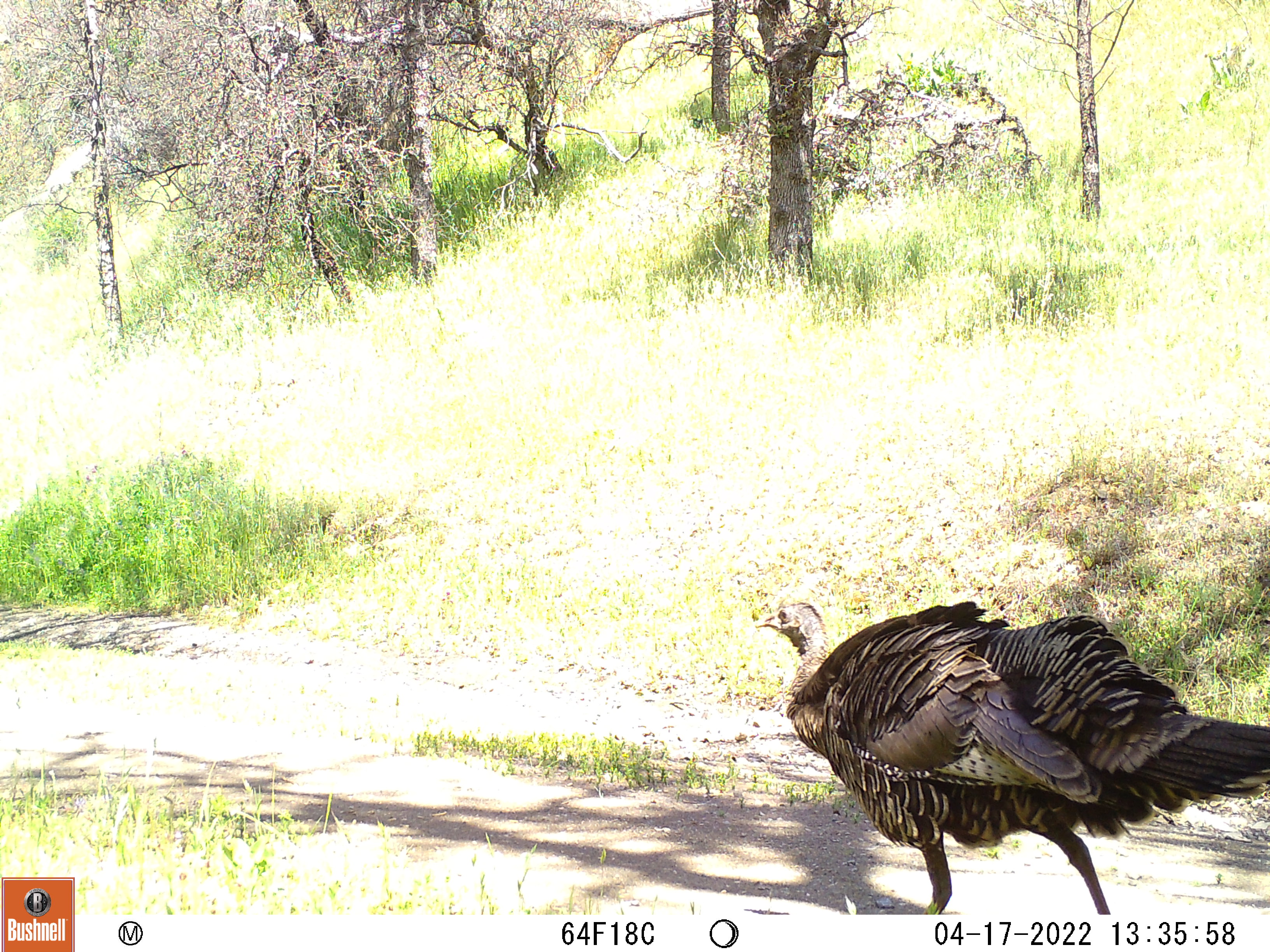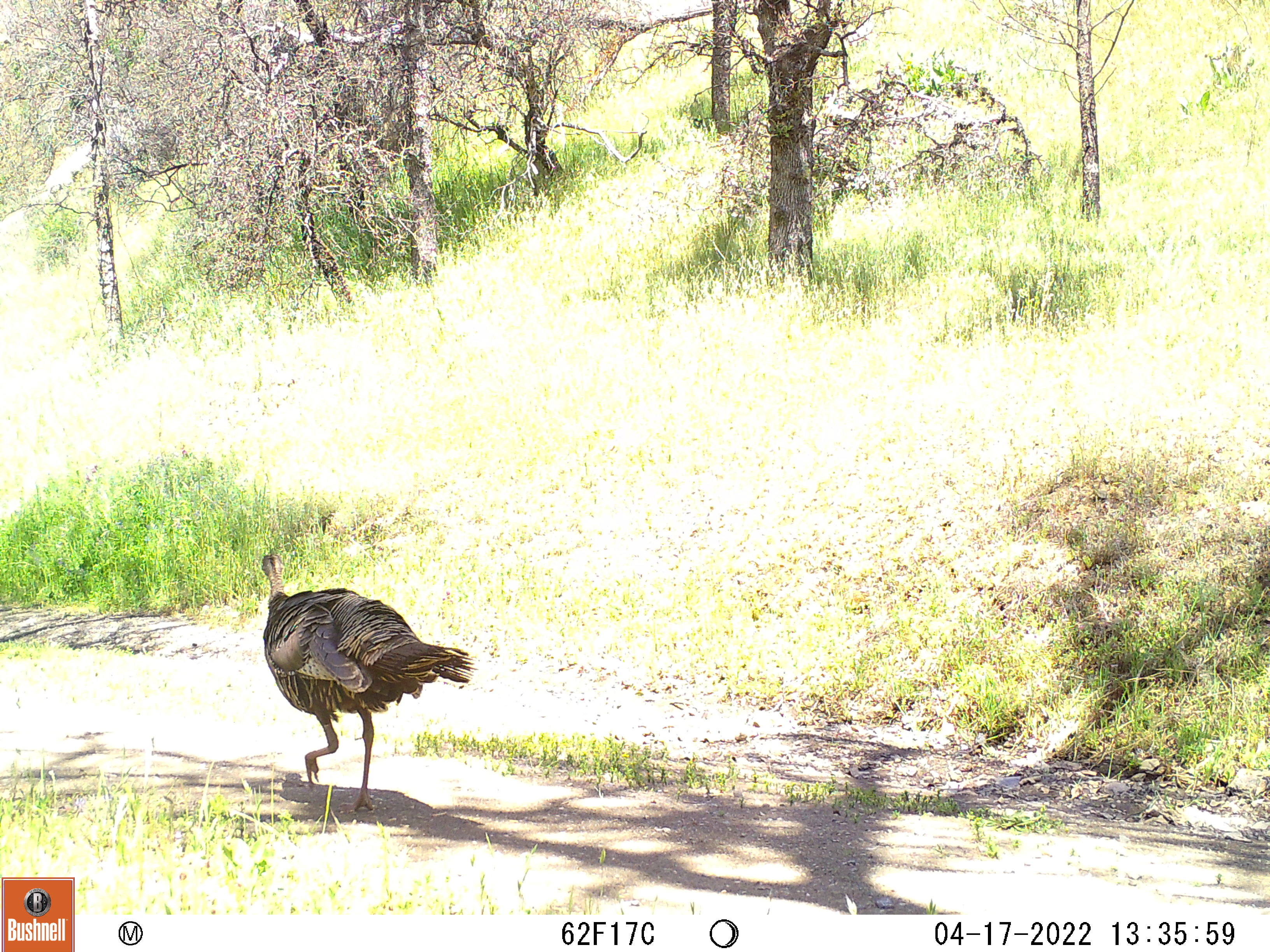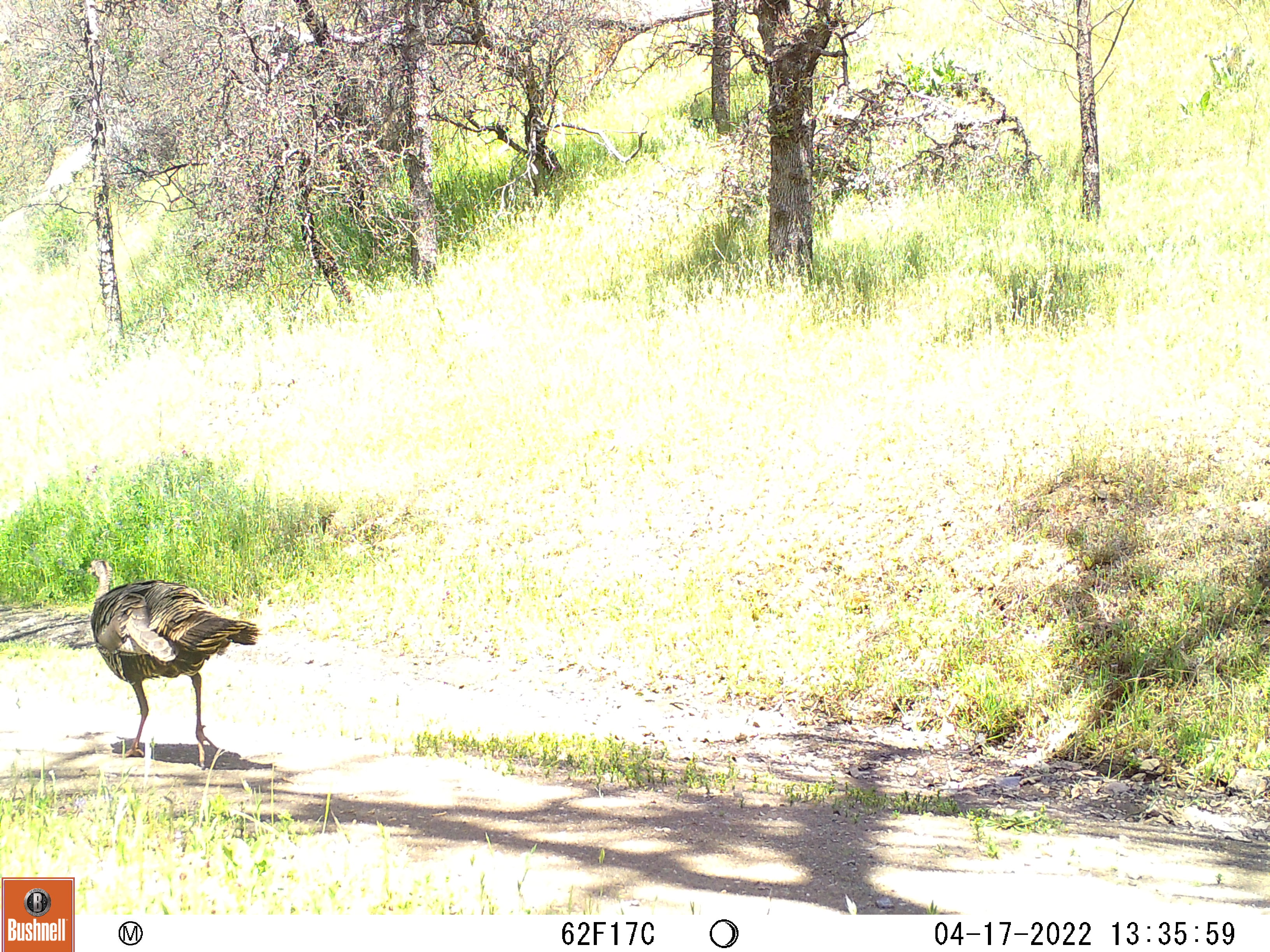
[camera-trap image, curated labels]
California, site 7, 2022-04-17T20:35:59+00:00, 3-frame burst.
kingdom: Animalia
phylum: Chordata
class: Aves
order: Galliformes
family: Phasianidae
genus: Meleagris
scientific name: Meleagris gallopavo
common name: turkey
Turkey (Meleagris gallopavo).